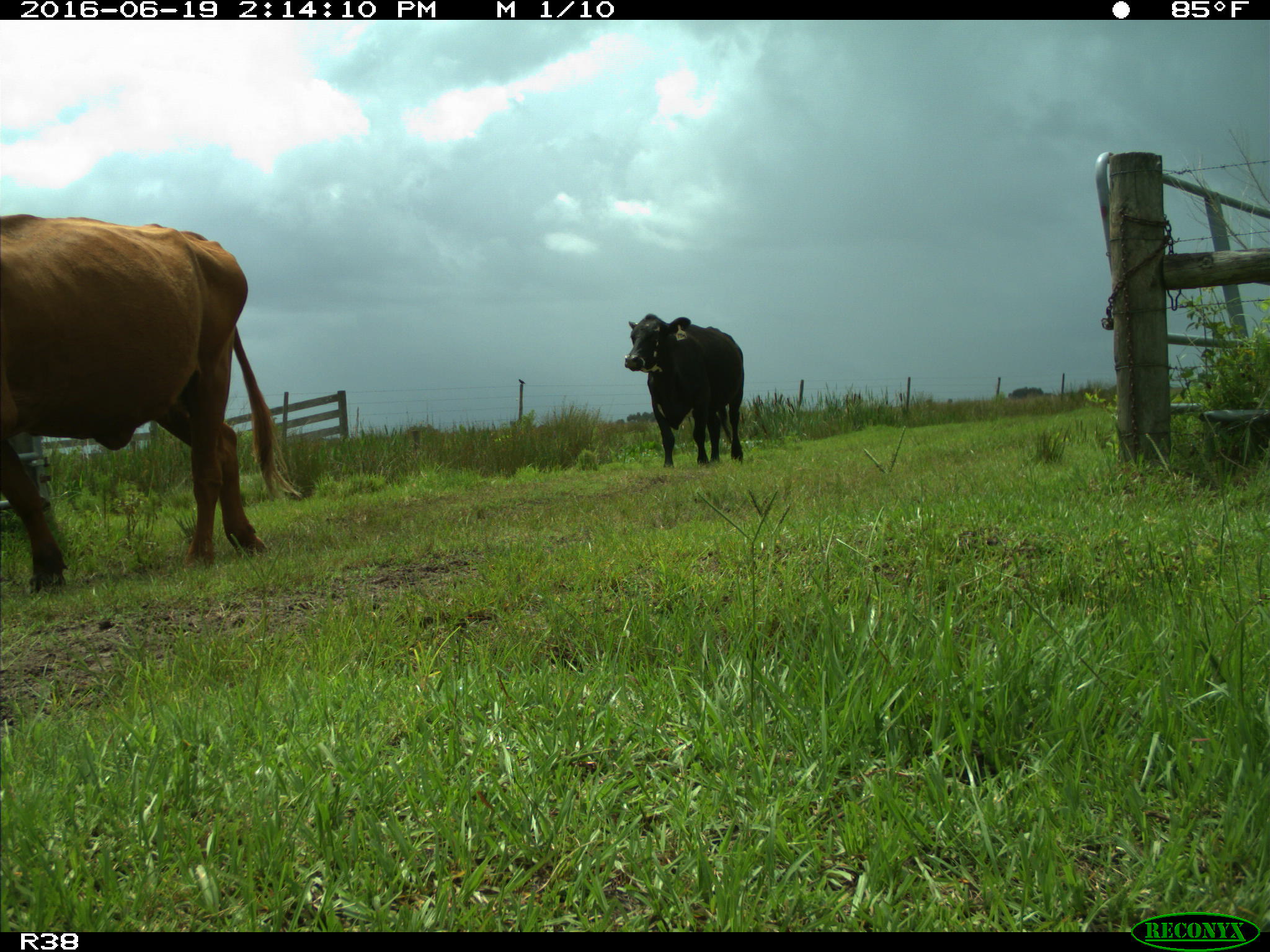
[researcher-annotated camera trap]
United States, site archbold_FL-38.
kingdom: Animalia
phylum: Chordata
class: Mammalia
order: Artiodactyla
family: Bovidae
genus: Bos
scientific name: Bos taurus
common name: domestic cow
Bos taurus (domestic cow).